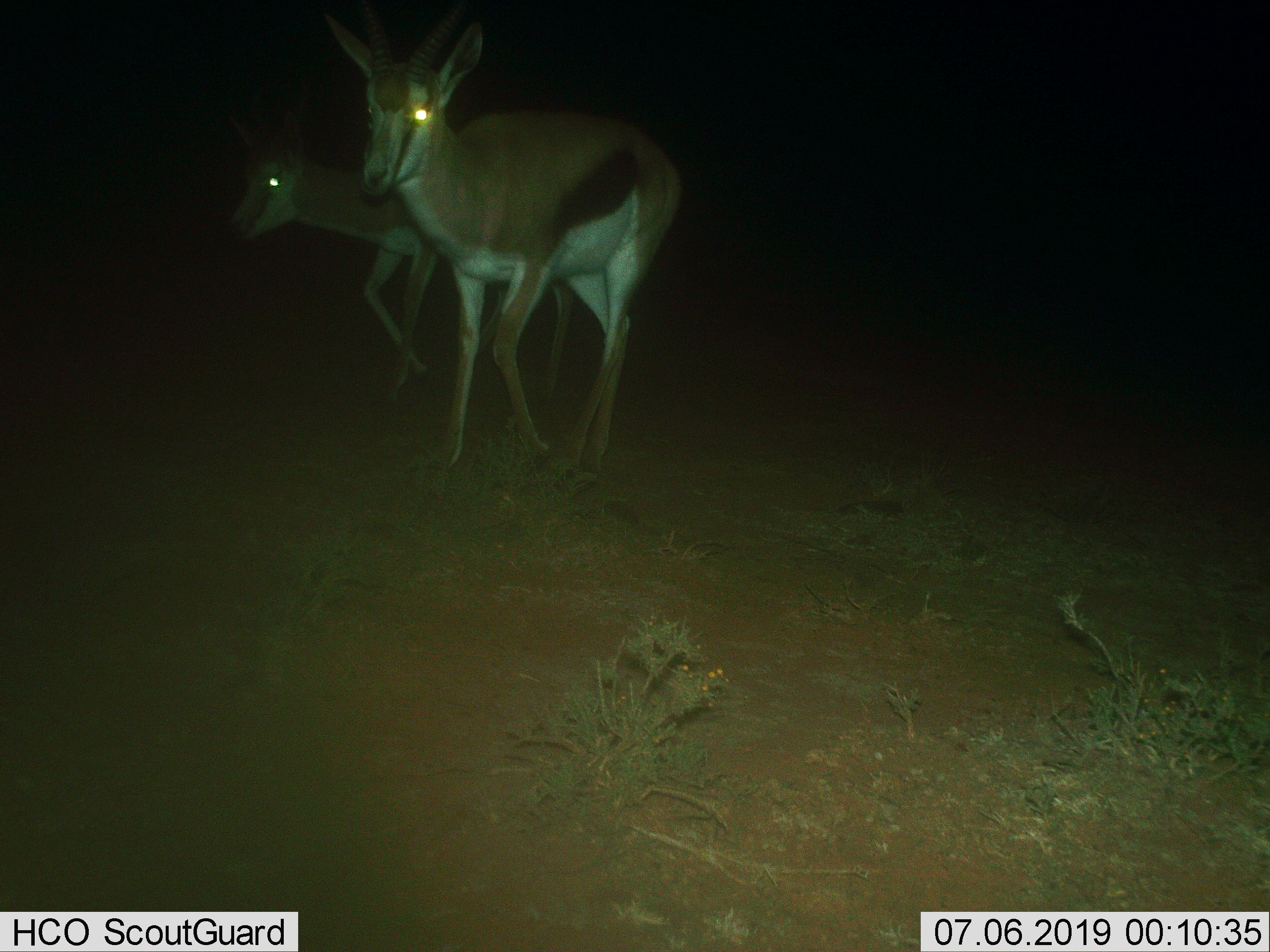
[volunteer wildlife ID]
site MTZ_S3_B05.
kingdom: Animalia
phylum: Chordata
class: Mammalia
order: Artiodactyla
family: Bovidae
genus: Antidorcas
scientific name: Antidorcas marsupialis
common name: springbok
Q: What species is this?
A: Springbok (Antidorcas marsupialis).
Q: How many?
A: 2.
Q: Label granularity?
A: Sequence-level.